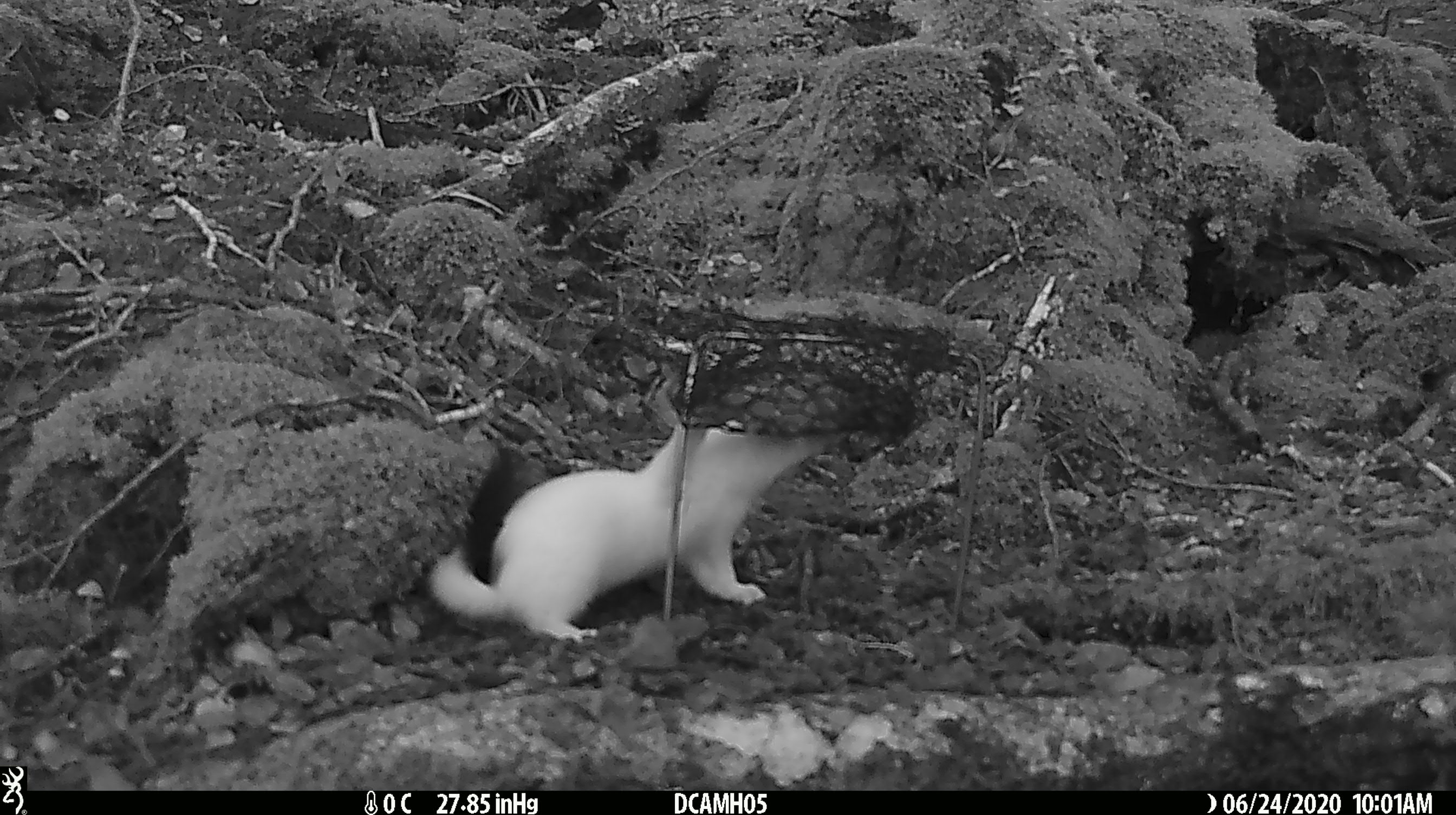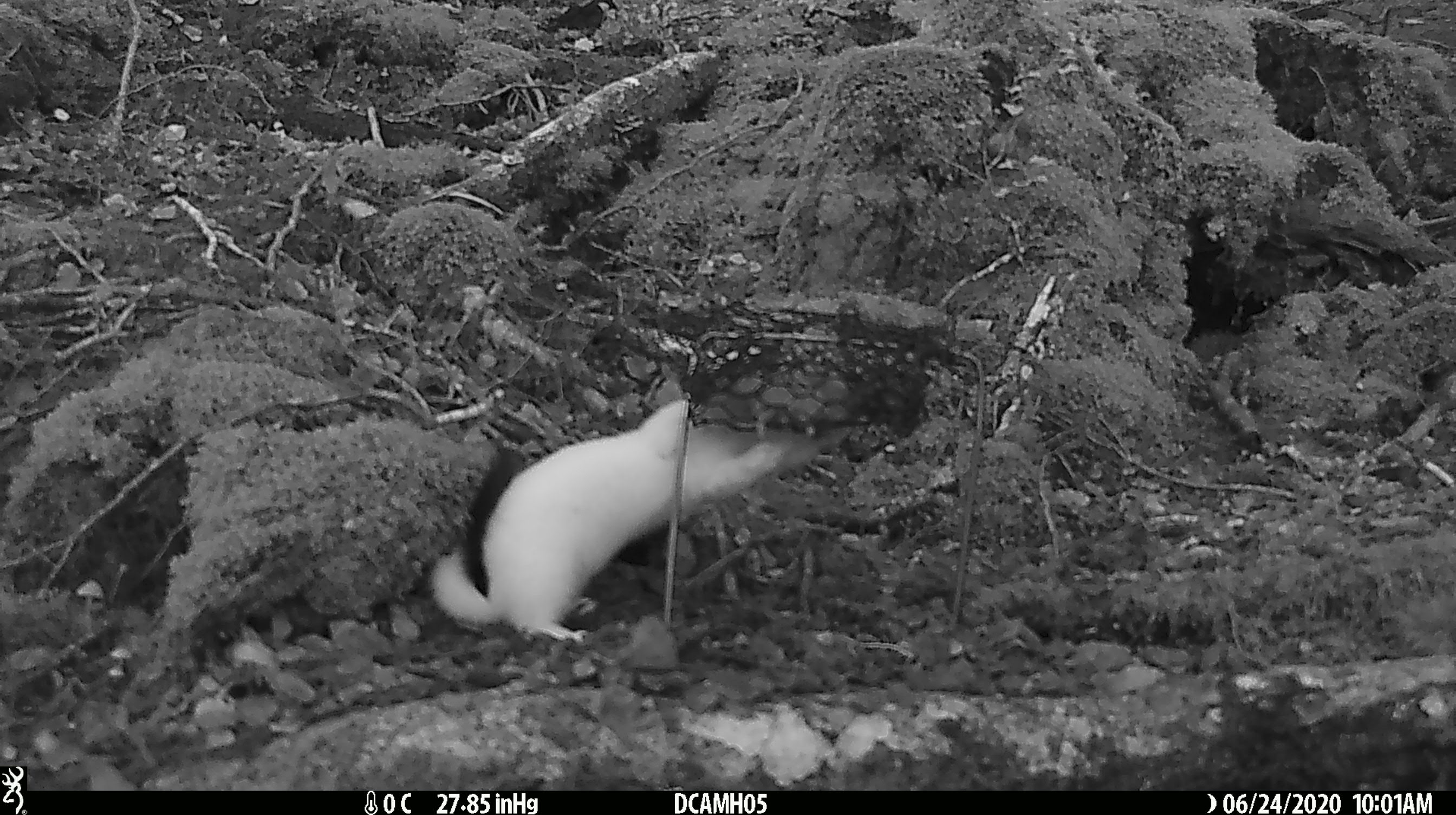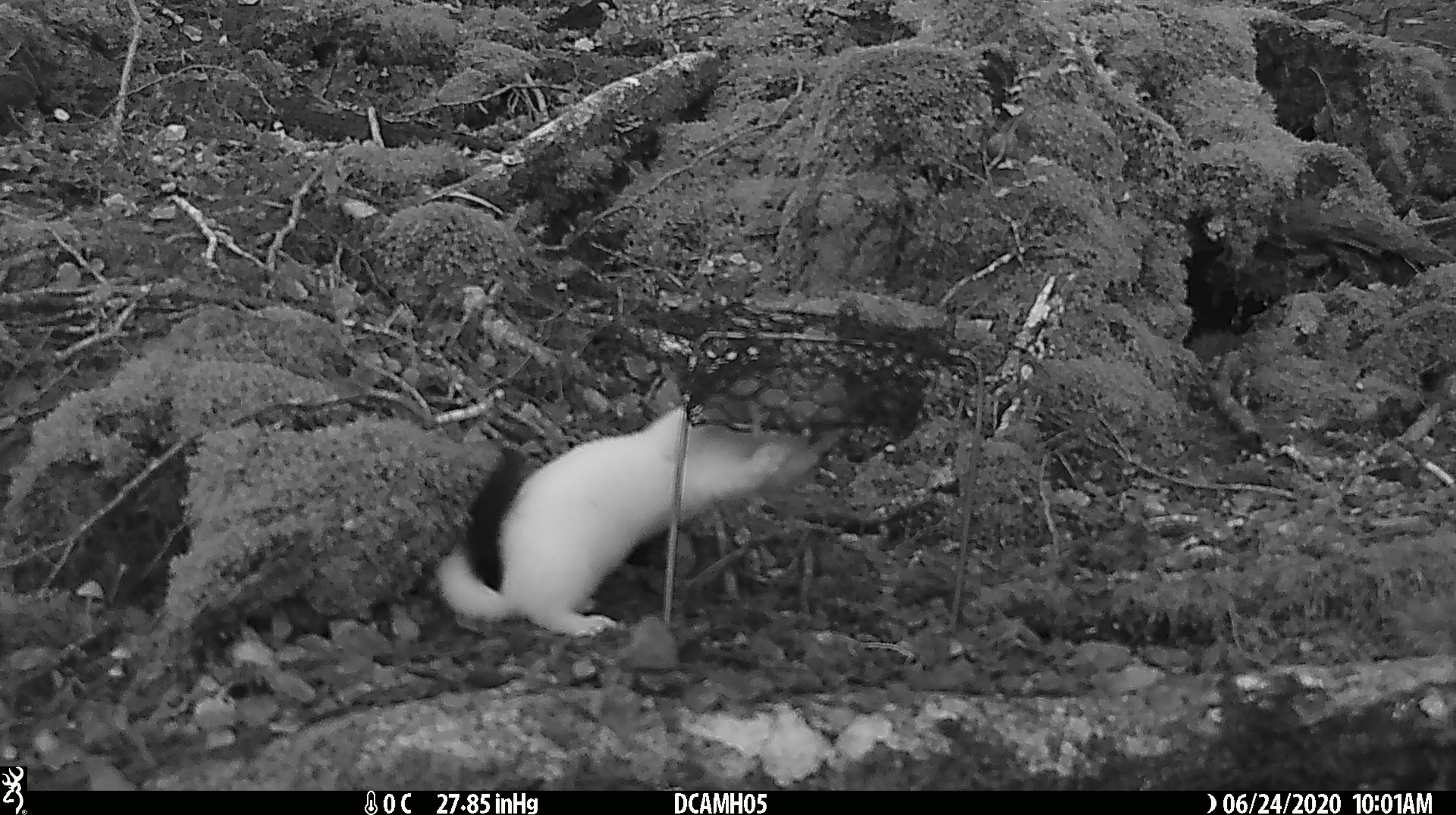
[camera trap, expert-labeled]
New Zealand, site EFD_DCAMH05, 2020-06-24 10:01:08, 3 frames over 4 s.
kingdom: Animalia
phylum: Chordata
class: Mammalia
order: Carnivora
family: Mustelidae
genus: Mustela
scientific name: Mustela erminea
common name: stoat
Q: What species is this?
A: Stoat (Mustela erminea).